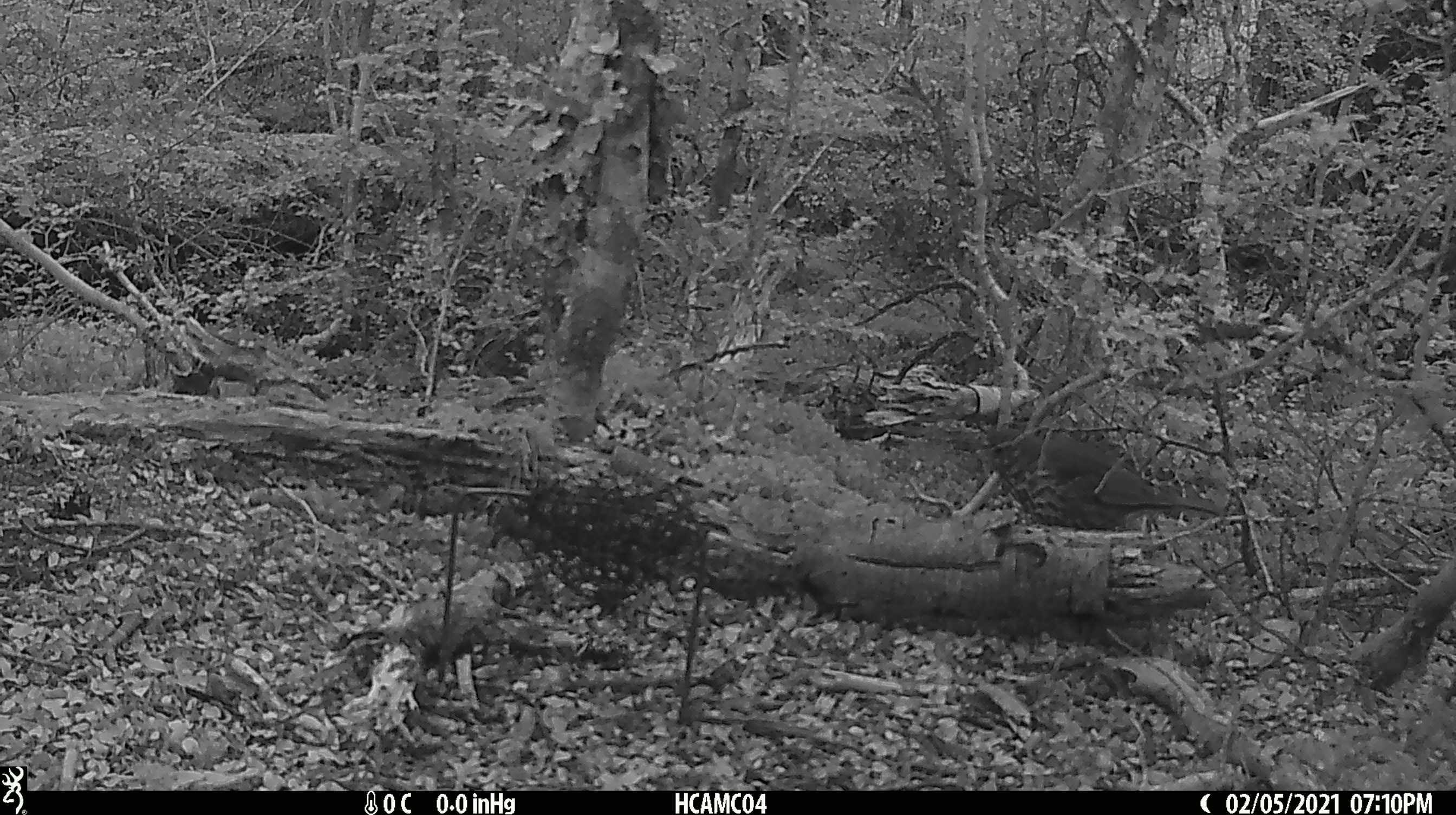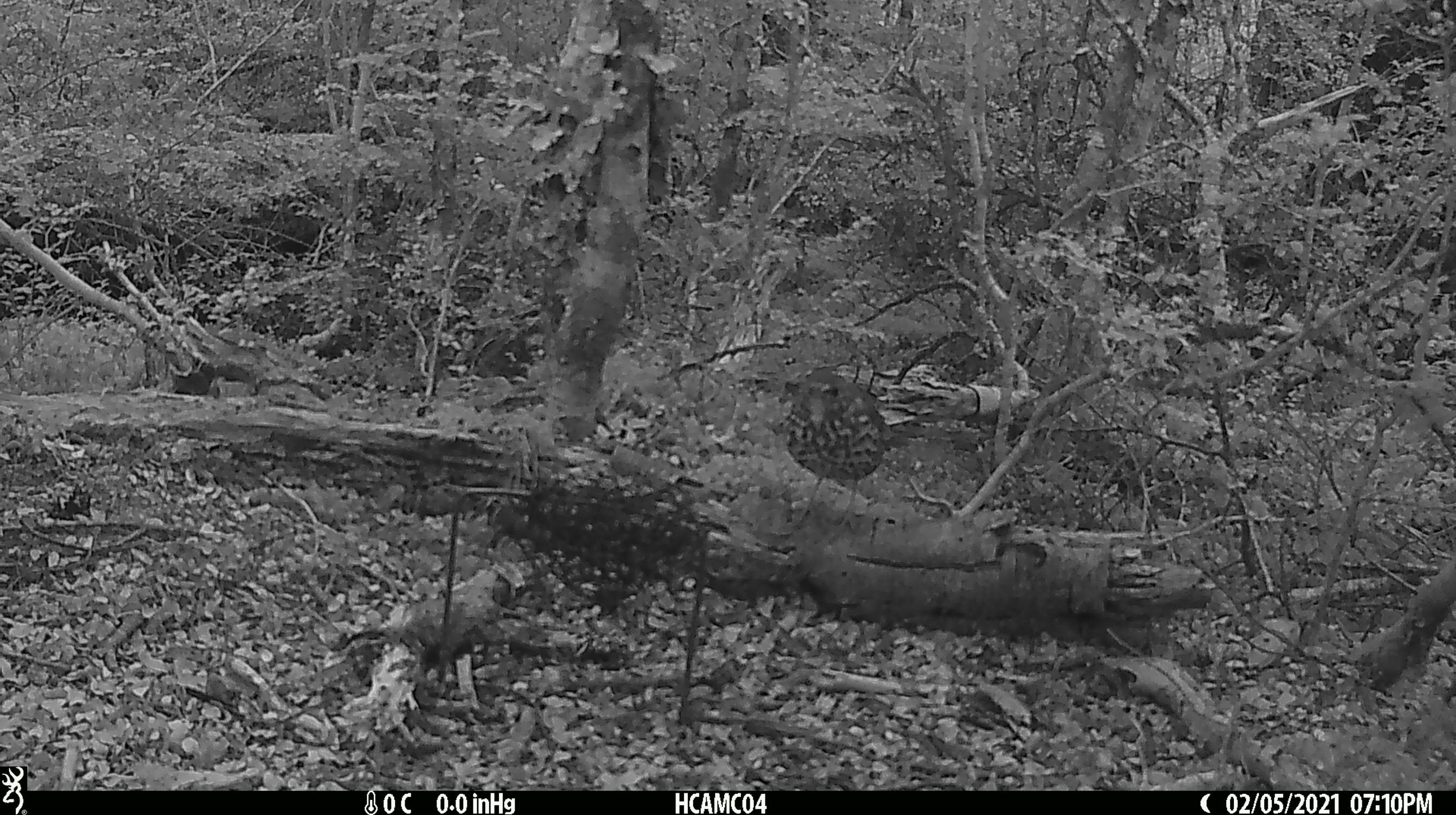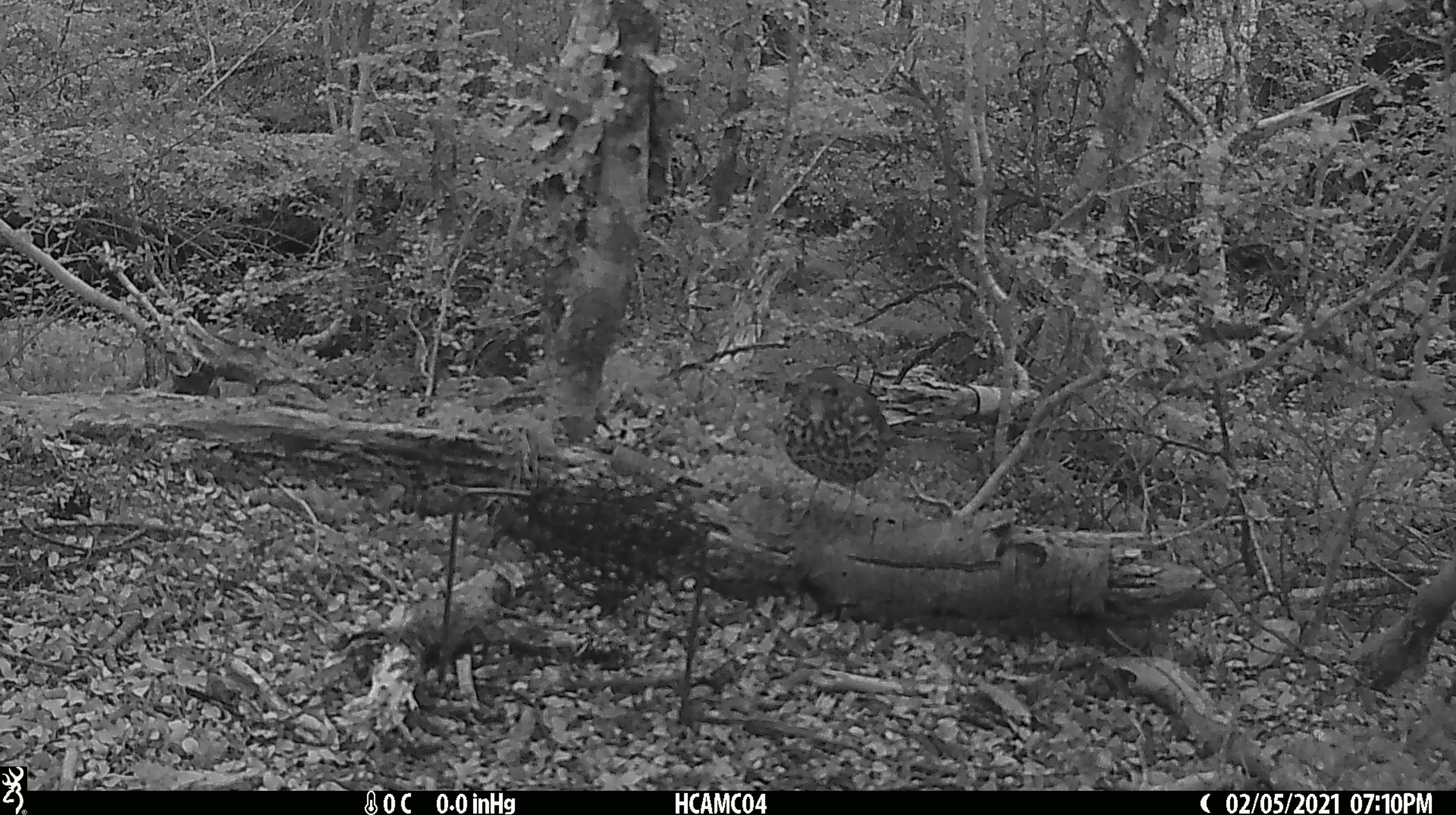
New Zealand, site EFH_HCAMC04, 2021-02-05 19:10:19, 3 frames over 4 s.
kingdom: Animalia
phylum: Chordata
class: Aves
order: Passeriformes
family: Acanthisittidae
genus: Acanthisitta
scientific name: Acanthisitta chloris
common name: rifleman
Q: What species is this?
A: Rifleman (Acanthisitta chloris).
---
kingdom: Animalia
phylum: Chordata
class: Aves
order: Passeriformes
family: Turdidae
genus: Turdus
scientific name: Turdus philomelos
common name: song thrush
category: thrush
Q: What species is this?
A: Thrush (song thrush) (Turdus philomelos).